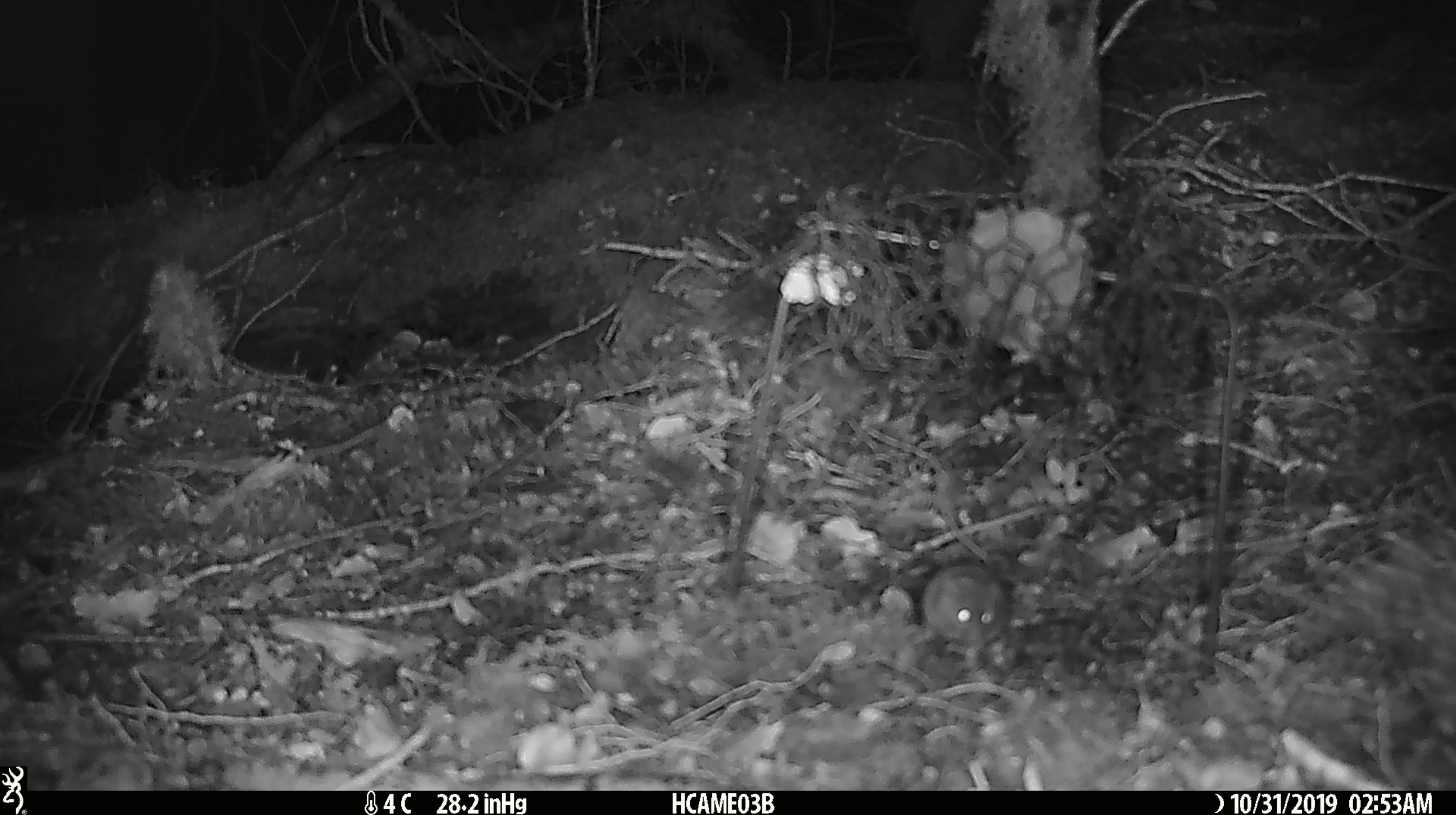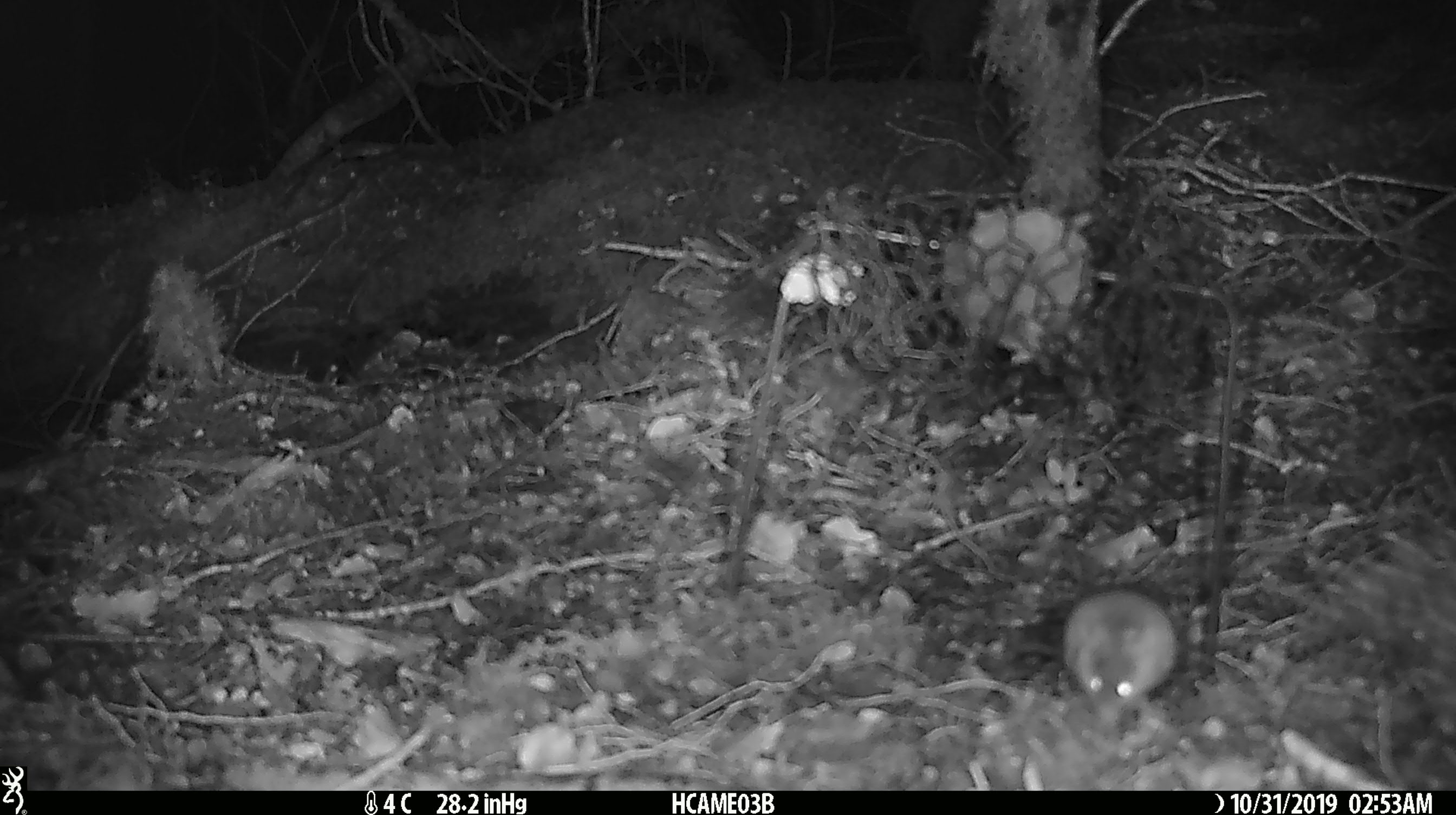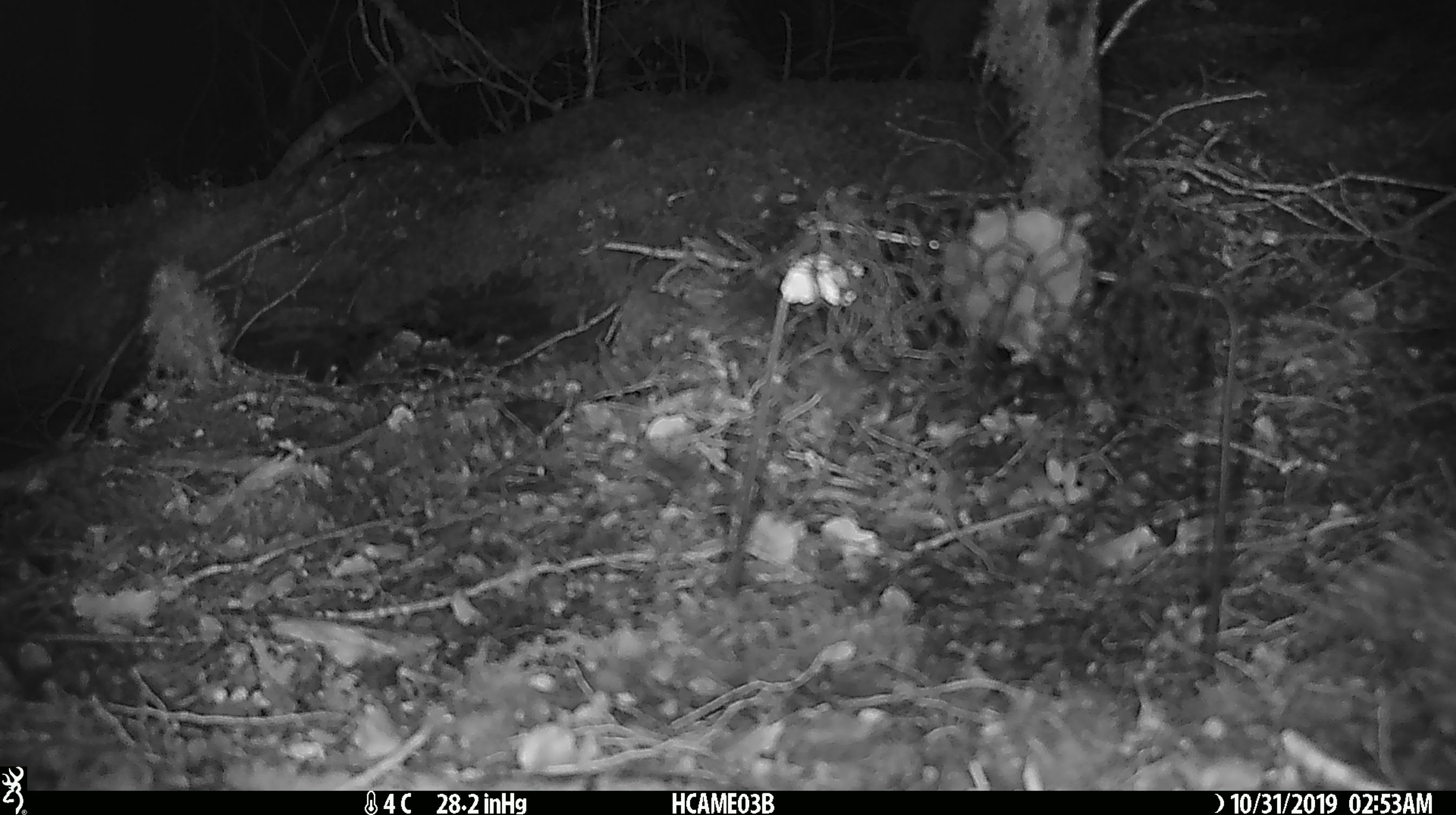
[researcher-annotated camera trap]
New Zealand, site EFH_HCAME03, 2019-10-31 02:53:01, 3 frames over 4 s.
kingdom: Animalia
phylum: Chordata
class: Mammalia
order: Rodentia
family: Muridae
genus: Mus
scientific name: Mus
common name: mouse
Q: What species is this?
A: Mouse (Mus).